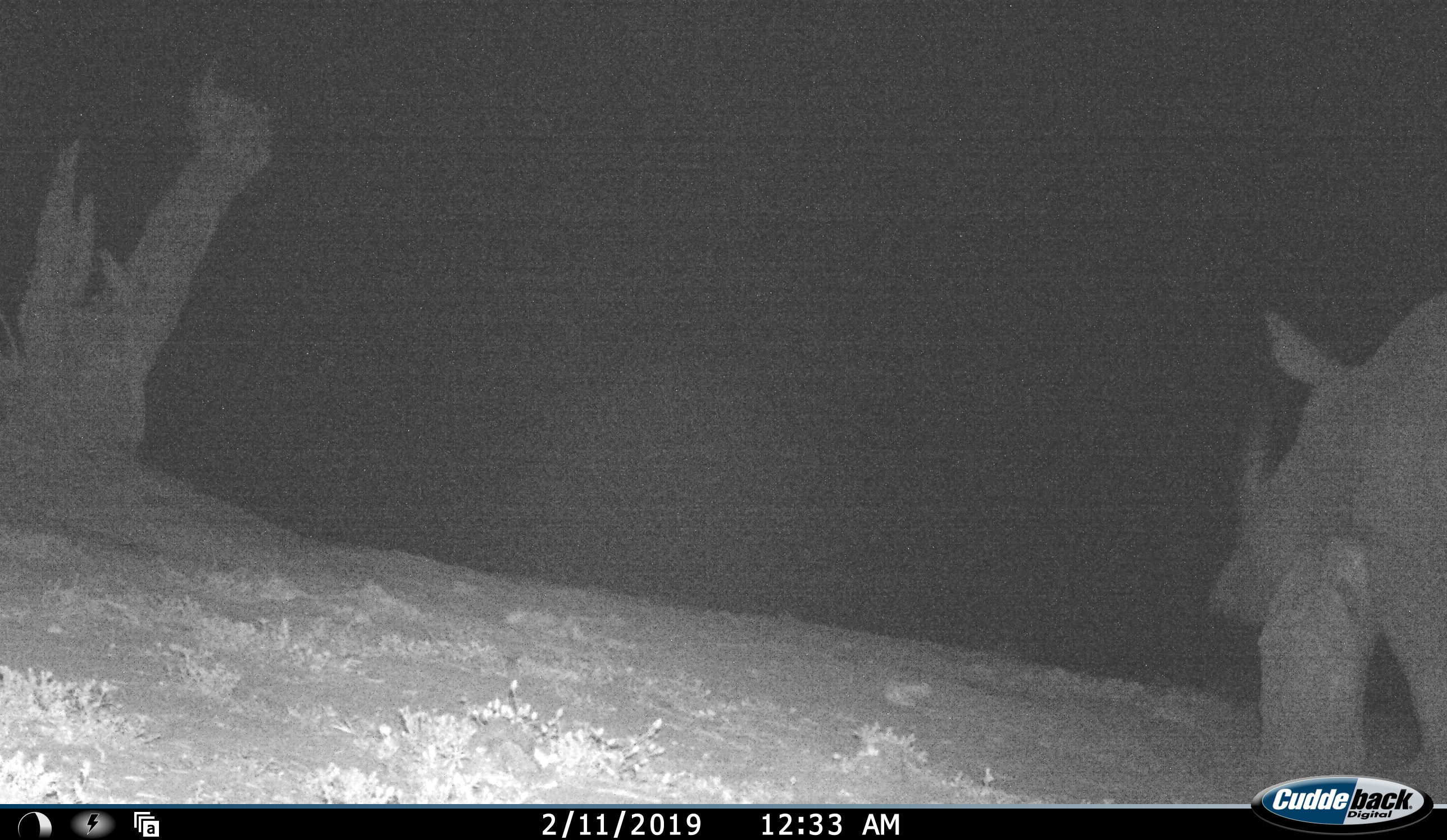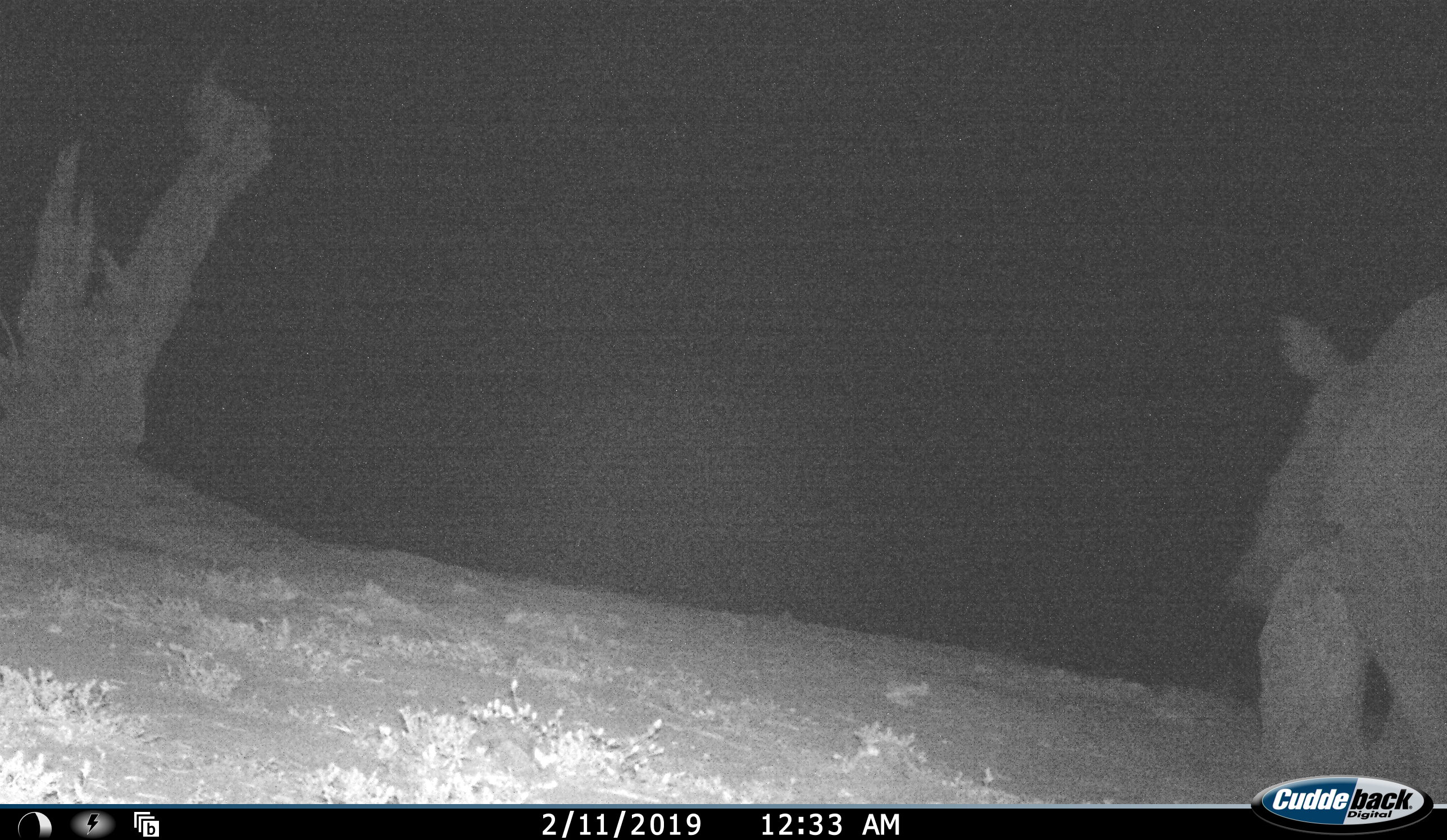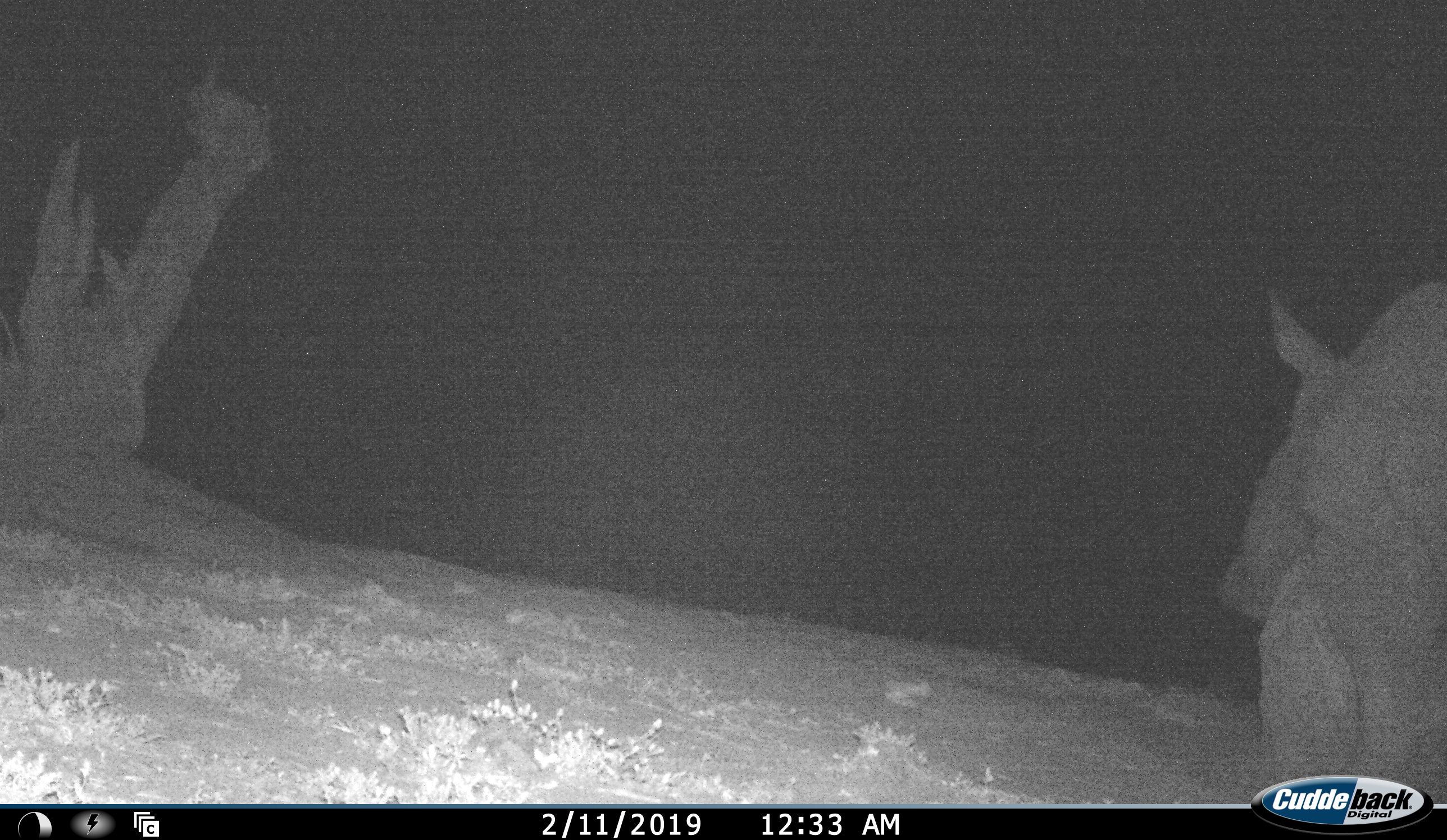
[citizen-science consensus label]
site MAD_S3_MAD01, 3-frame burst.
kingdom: Animalia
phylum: Chordata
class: Mammalia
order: Perissodactyla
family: Rhinocerotidae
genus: Diceros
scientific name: Diceros bicornis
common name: black rhinoceros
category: rhinocerosblack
Rhinocerosblack (black rhinoceros) (Diceros bicornis), count 1. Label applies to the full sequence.